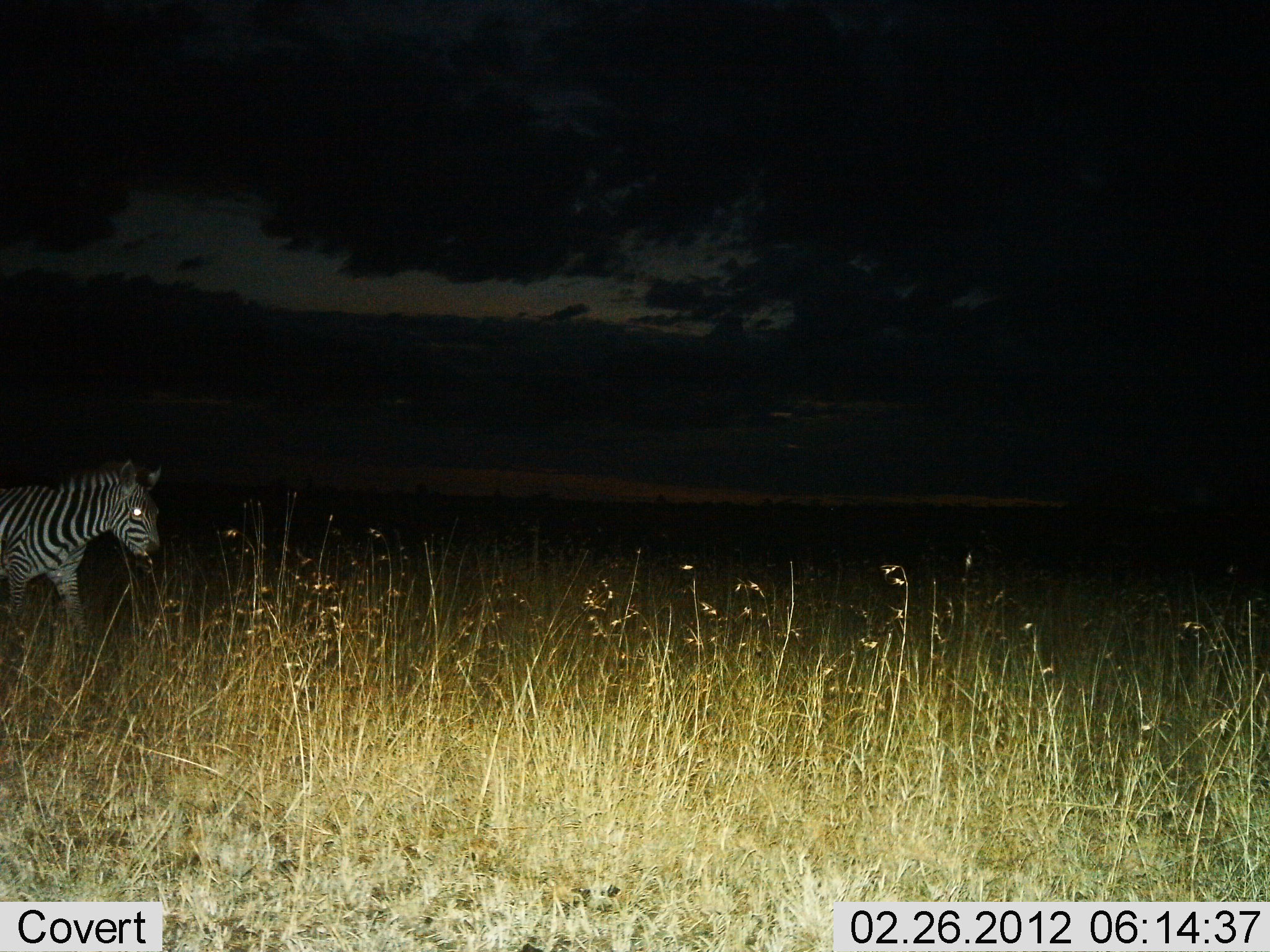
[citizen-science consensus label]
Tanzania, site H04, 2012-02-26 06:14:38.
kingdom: Animalia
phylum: Chordata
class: Mammalia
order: Perissodactyla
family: Equidae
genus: Equus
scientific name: Equus quagga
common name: plains zebra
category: zebra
Zebra (plains zebra) (Equus quagga), count 1. Behavior (volunteer vote fractions): standing 27%, resting 0%, moving 73%, interacting 0%. Young present (vote fraction): 0%. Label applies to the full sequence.